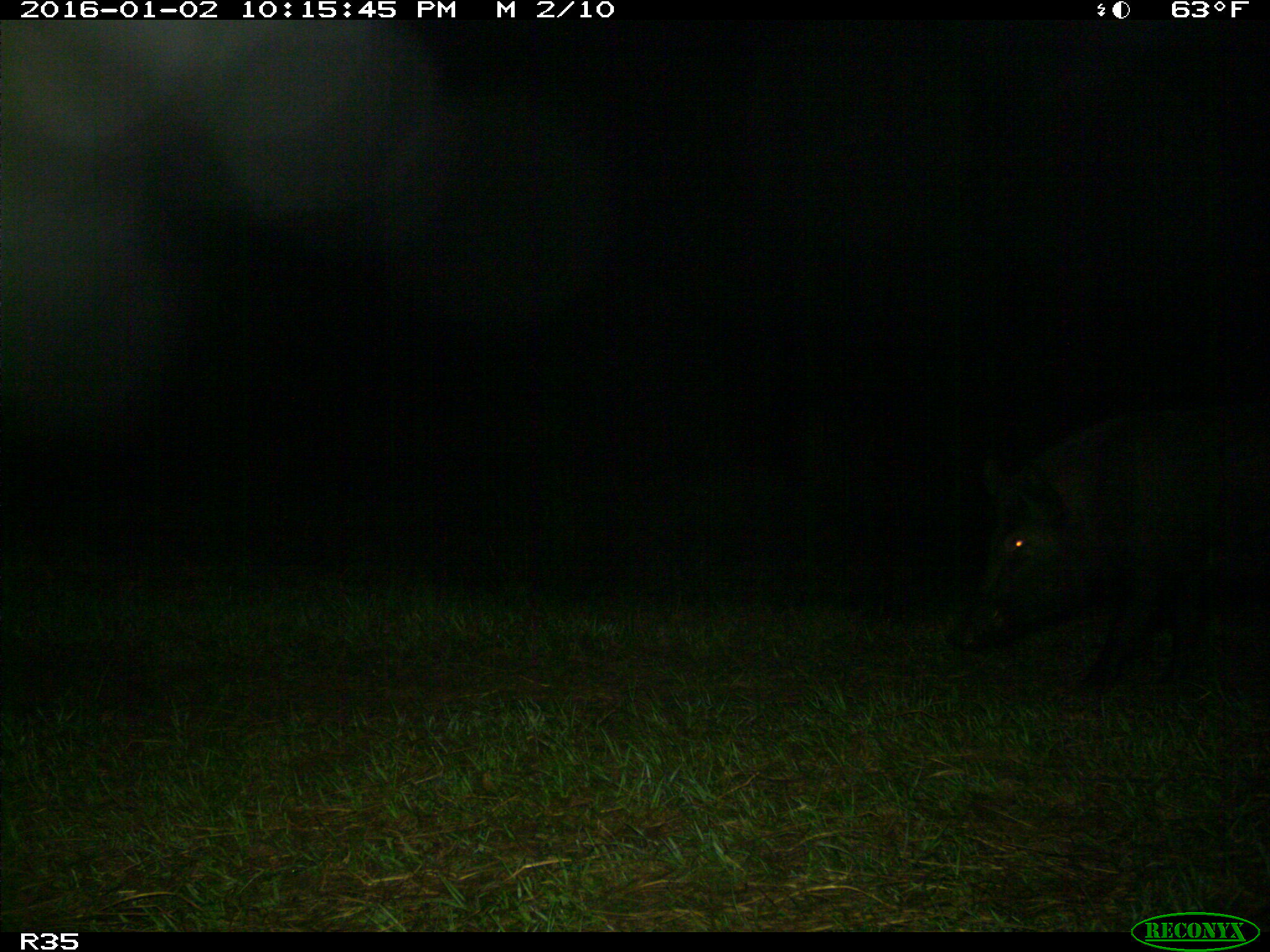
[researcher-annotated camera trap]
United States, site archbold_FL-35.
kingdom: Animalia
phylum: Chordata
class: Mammalia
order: Artiodactyla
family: Suidae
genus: Sus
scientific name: Sus scrofa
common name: wild boar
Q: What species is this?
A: Sus scrofa (wild boar).